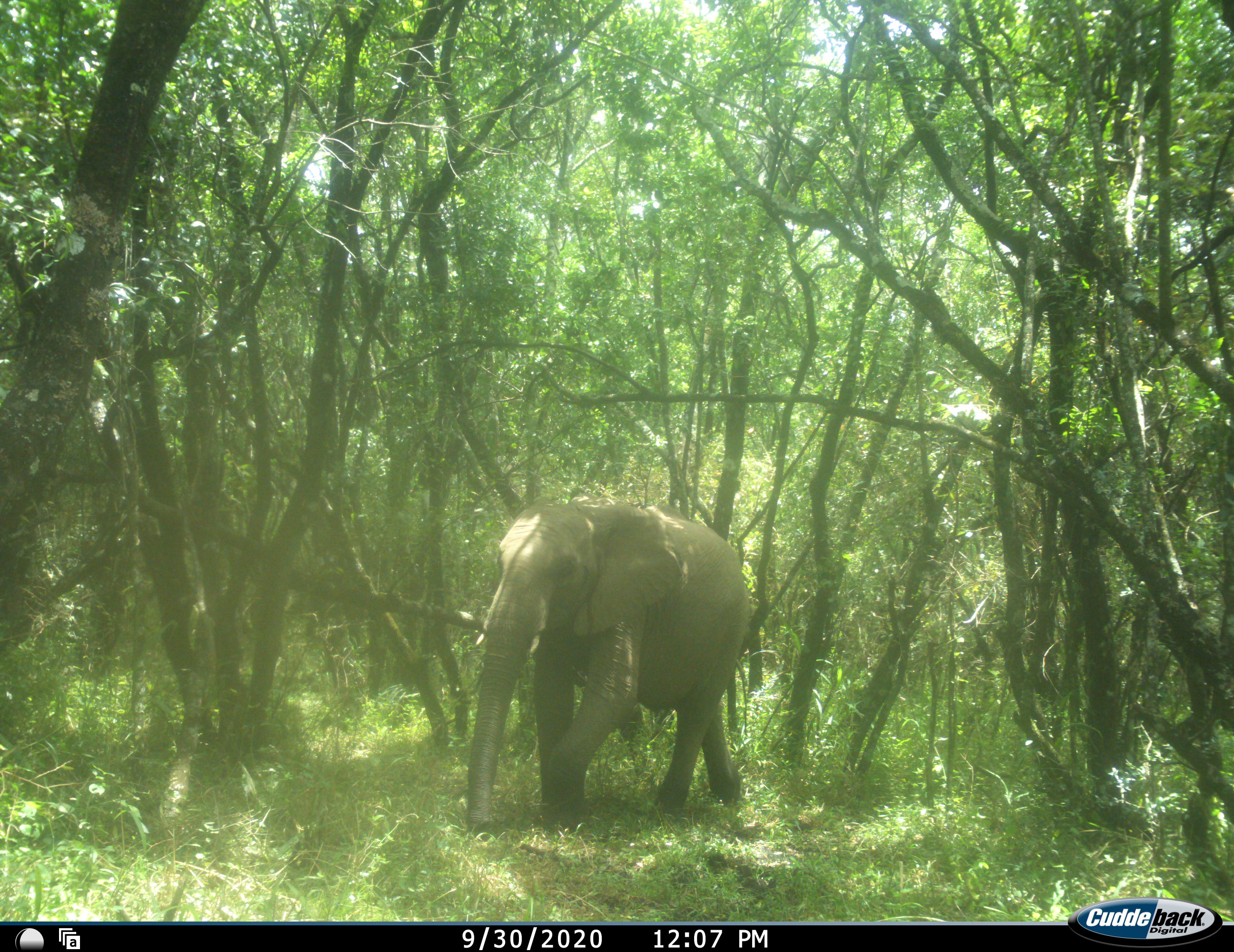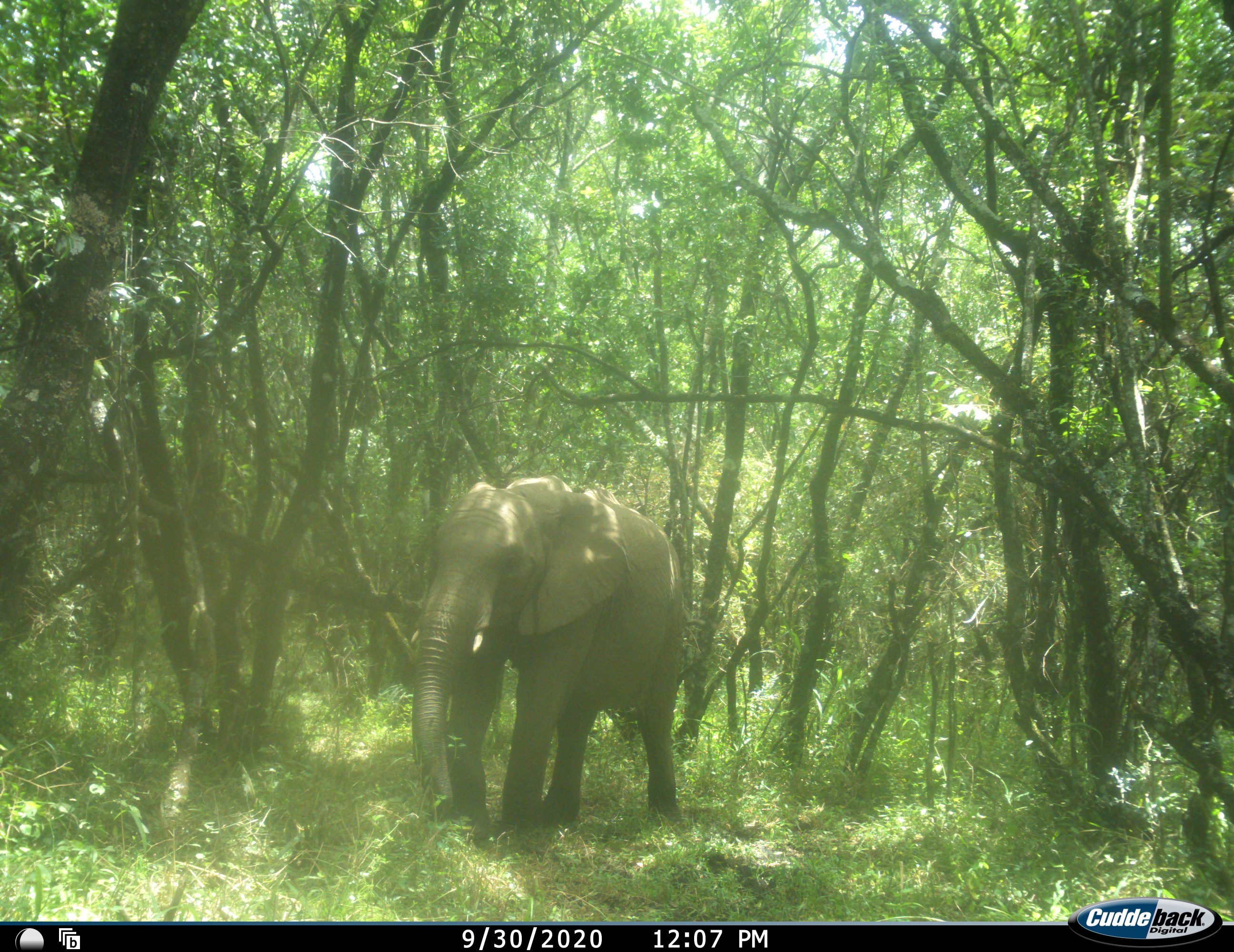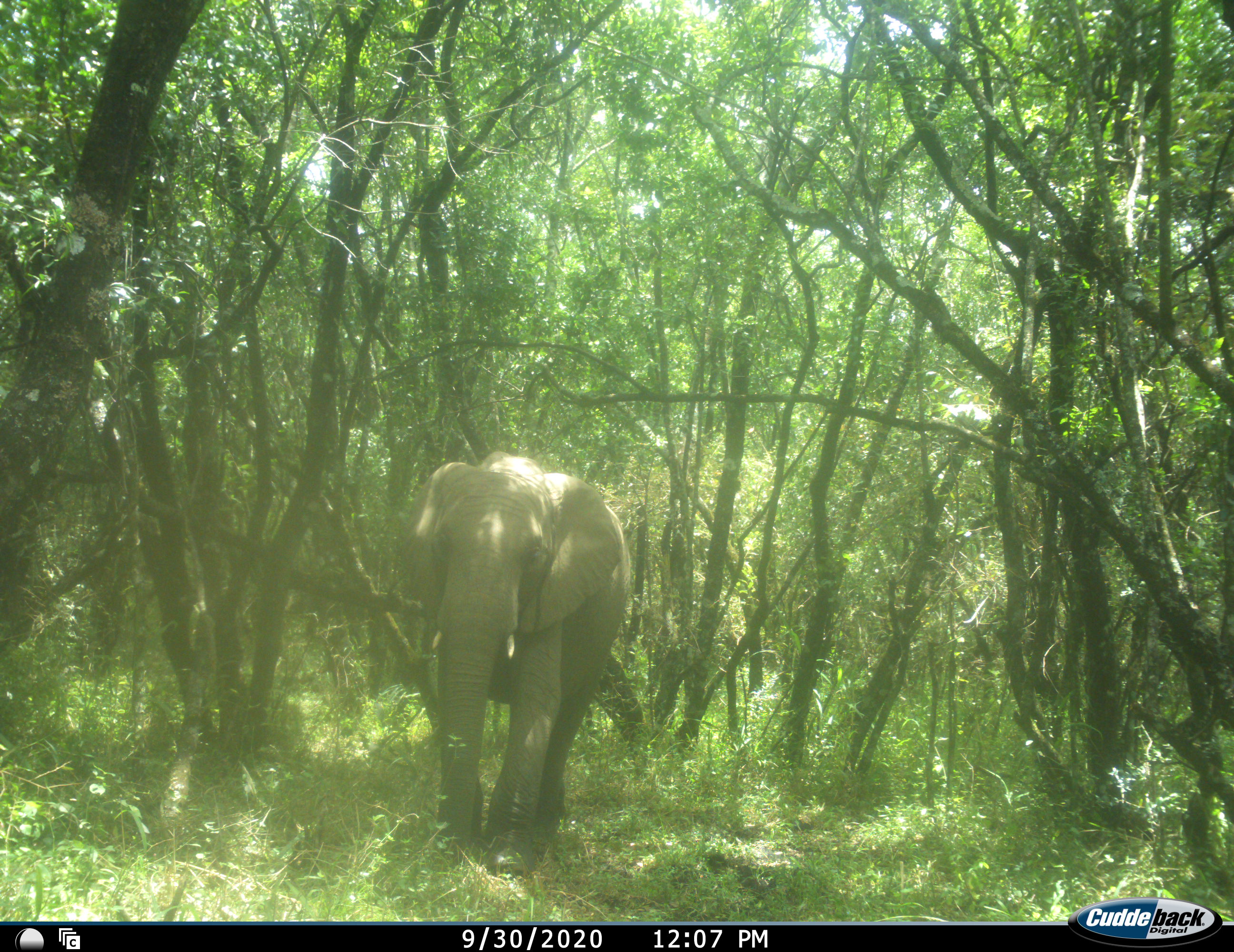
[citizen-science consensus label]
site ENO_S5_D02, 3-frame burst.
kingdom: Animalia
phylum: Chordata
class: Mammalia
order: Proboscidea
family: Elephantidae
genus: Loxodonta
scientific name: Loxodonta africana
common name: african bush elephant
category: elephant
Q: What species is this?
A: Elephant (african bush elephant) (Loxodonta africana).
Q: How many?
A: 1.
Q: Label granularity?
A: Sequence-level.